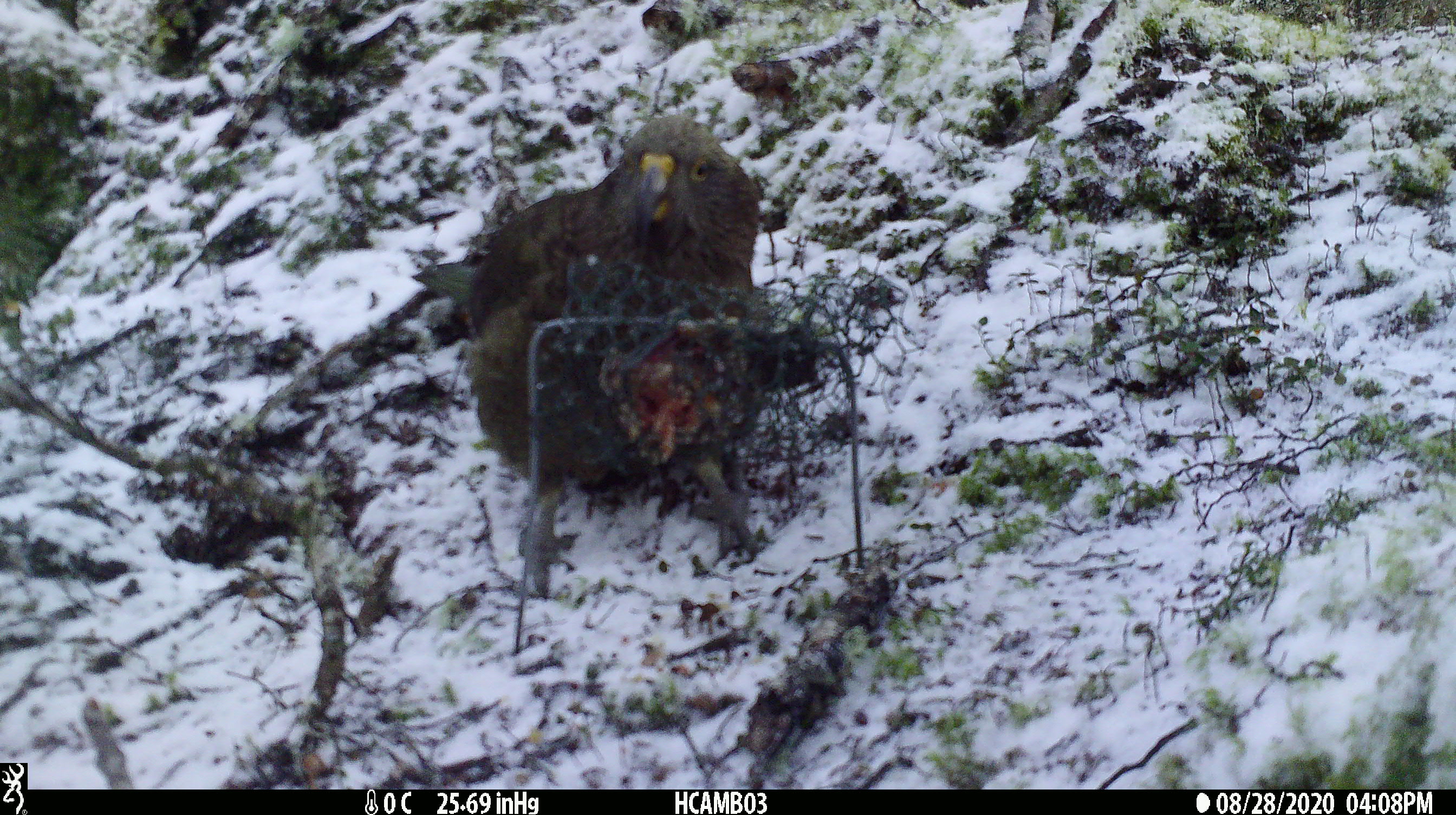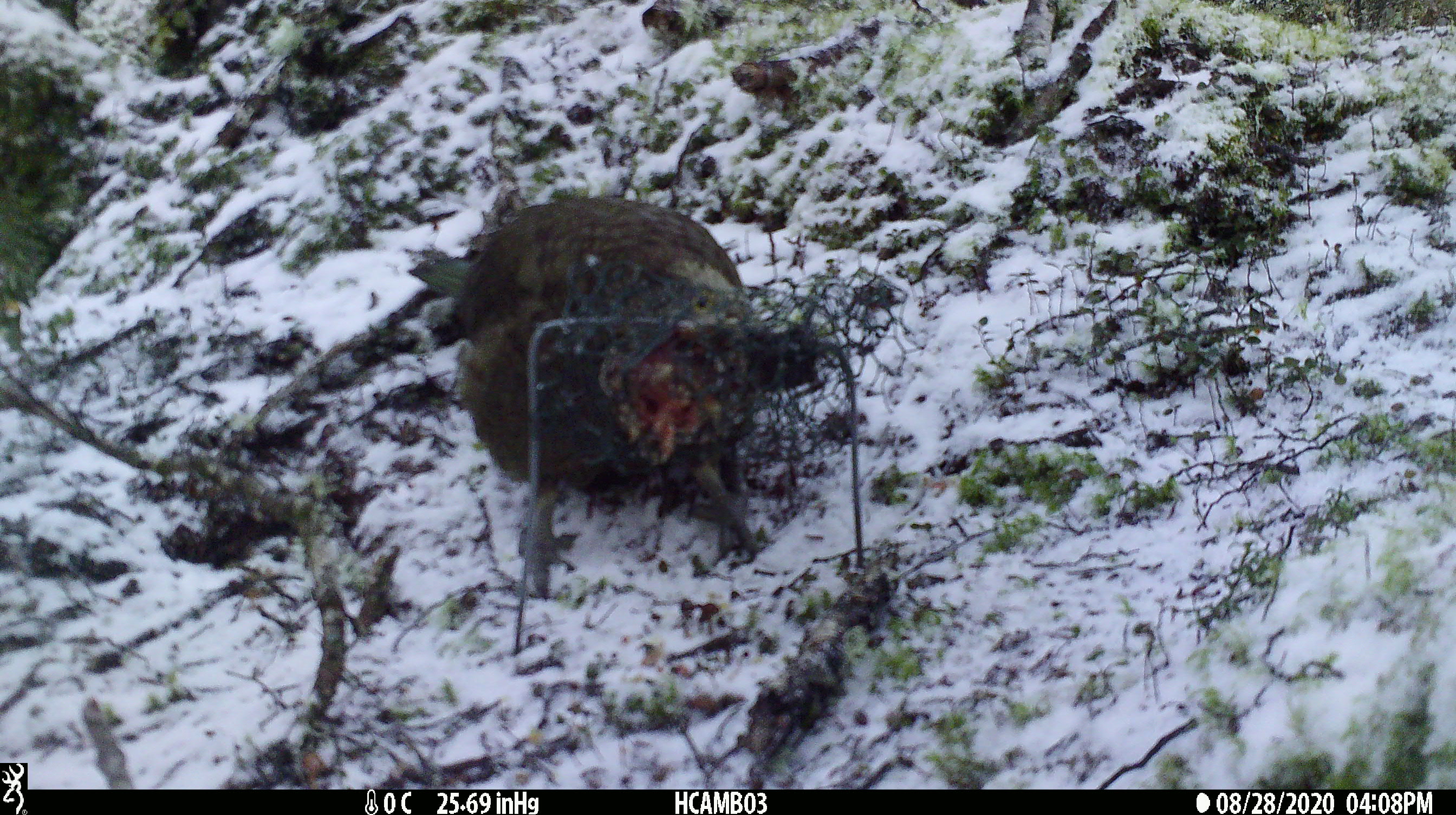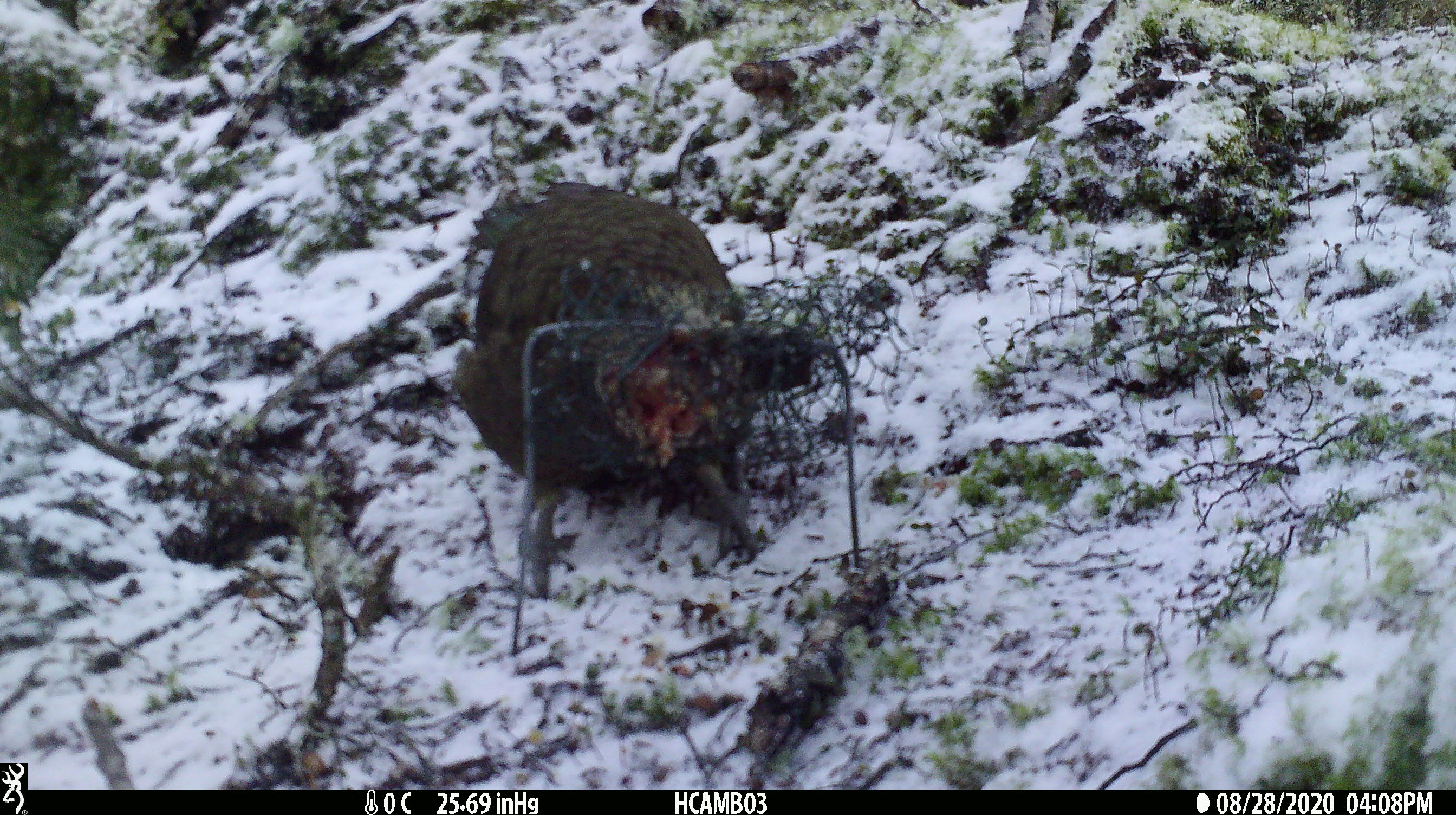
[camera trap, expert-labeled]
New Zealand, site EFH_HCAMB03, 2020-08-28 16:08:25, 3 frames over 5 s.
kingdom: Animalia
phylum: Chordata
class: Aves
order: Psittaciformes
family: Strigopidae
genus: Nestor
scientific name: Nestor notabilis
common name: kea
Kea (Nestor notabilis).